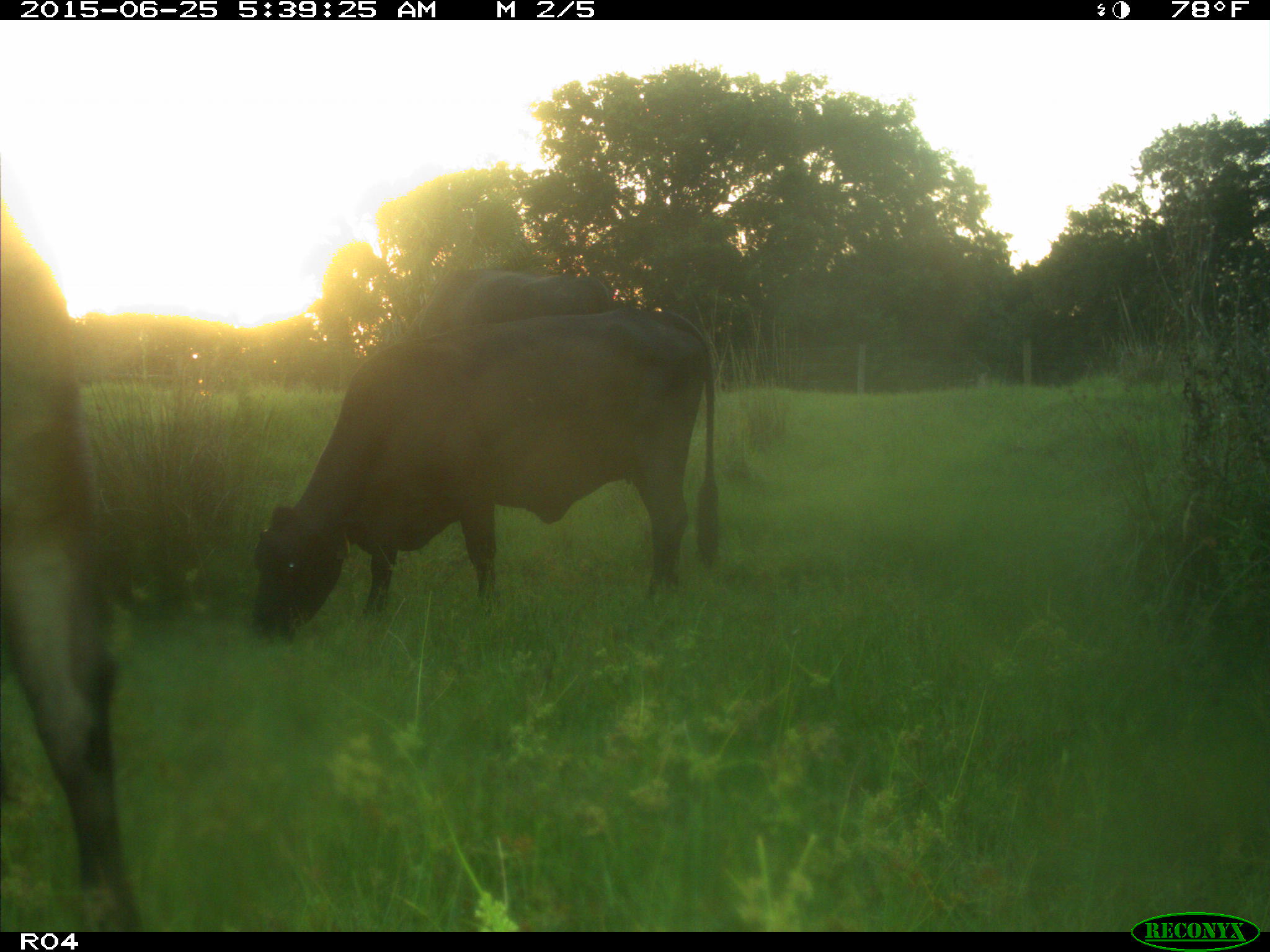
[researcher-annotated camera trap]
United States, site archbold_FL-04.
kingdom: Animalia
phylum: Chordata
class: Mammalia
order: Artiodactyla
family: Bovidae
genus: Bos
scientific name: Bos taurus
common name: domestic cow